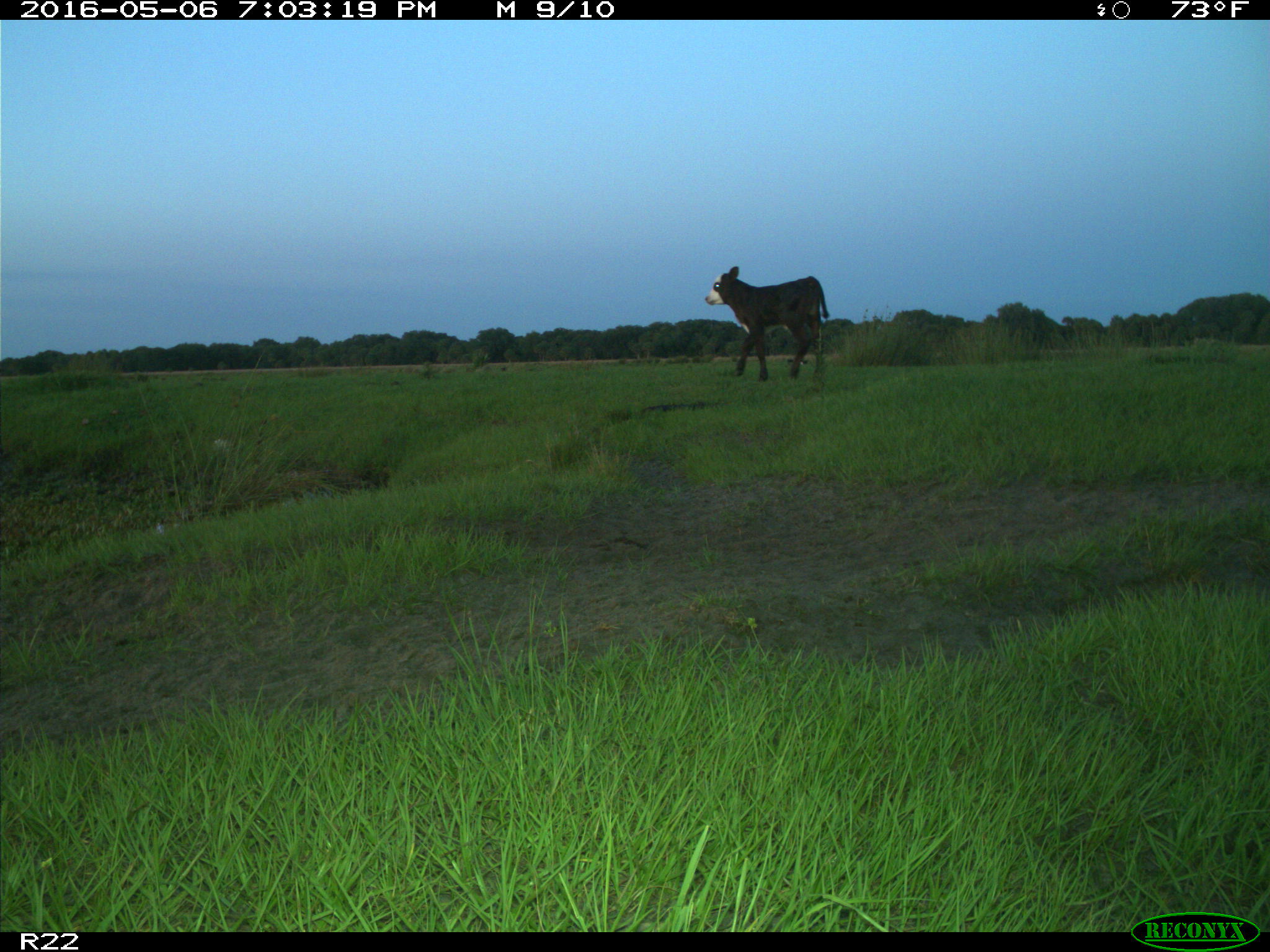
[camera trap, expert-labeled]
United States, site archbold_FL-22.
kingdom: Animalia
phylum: Chordata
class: Mammalia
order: Artiodactyla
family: Bovidae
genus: Bos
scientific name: Bos taurus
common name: domestic cow